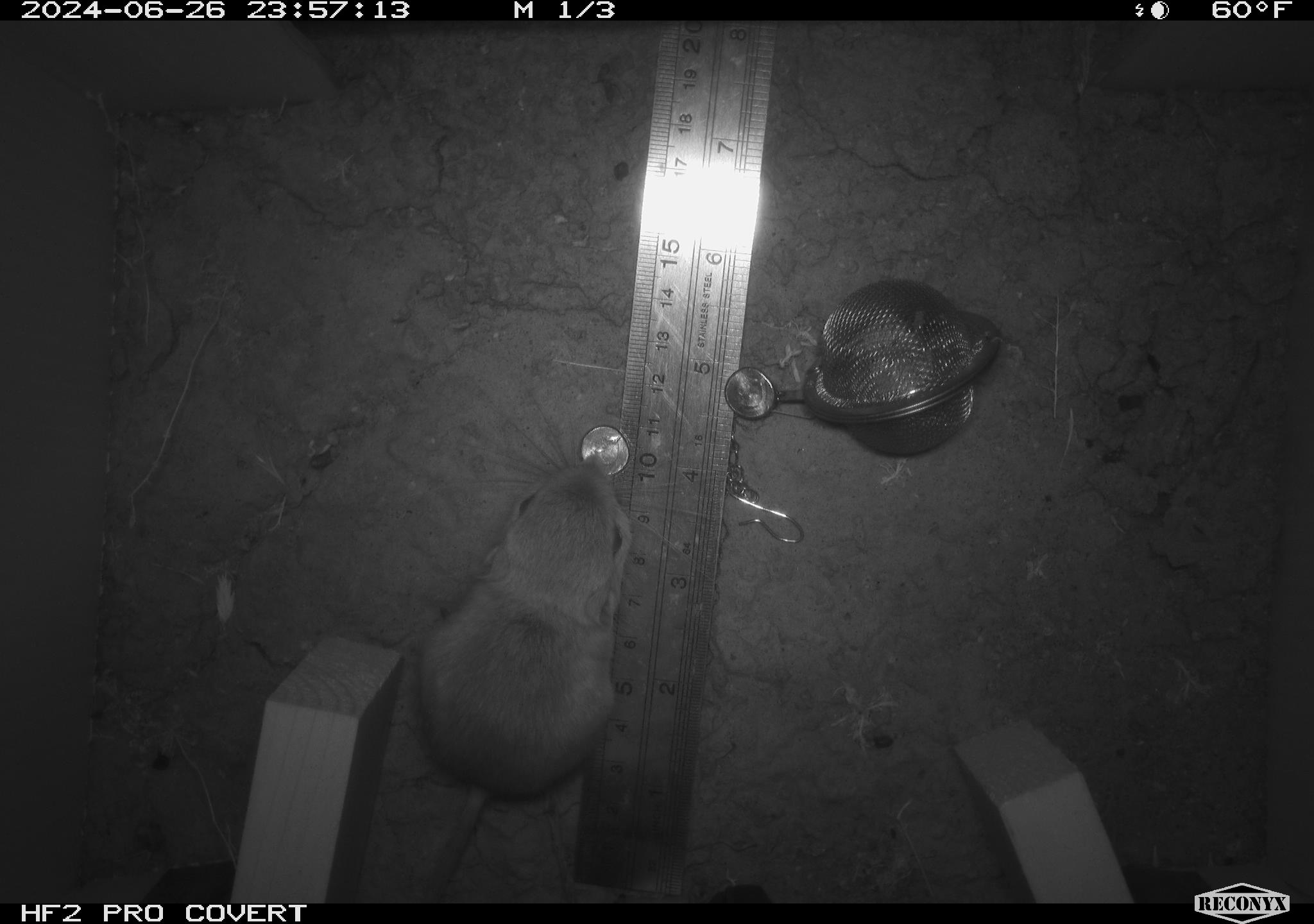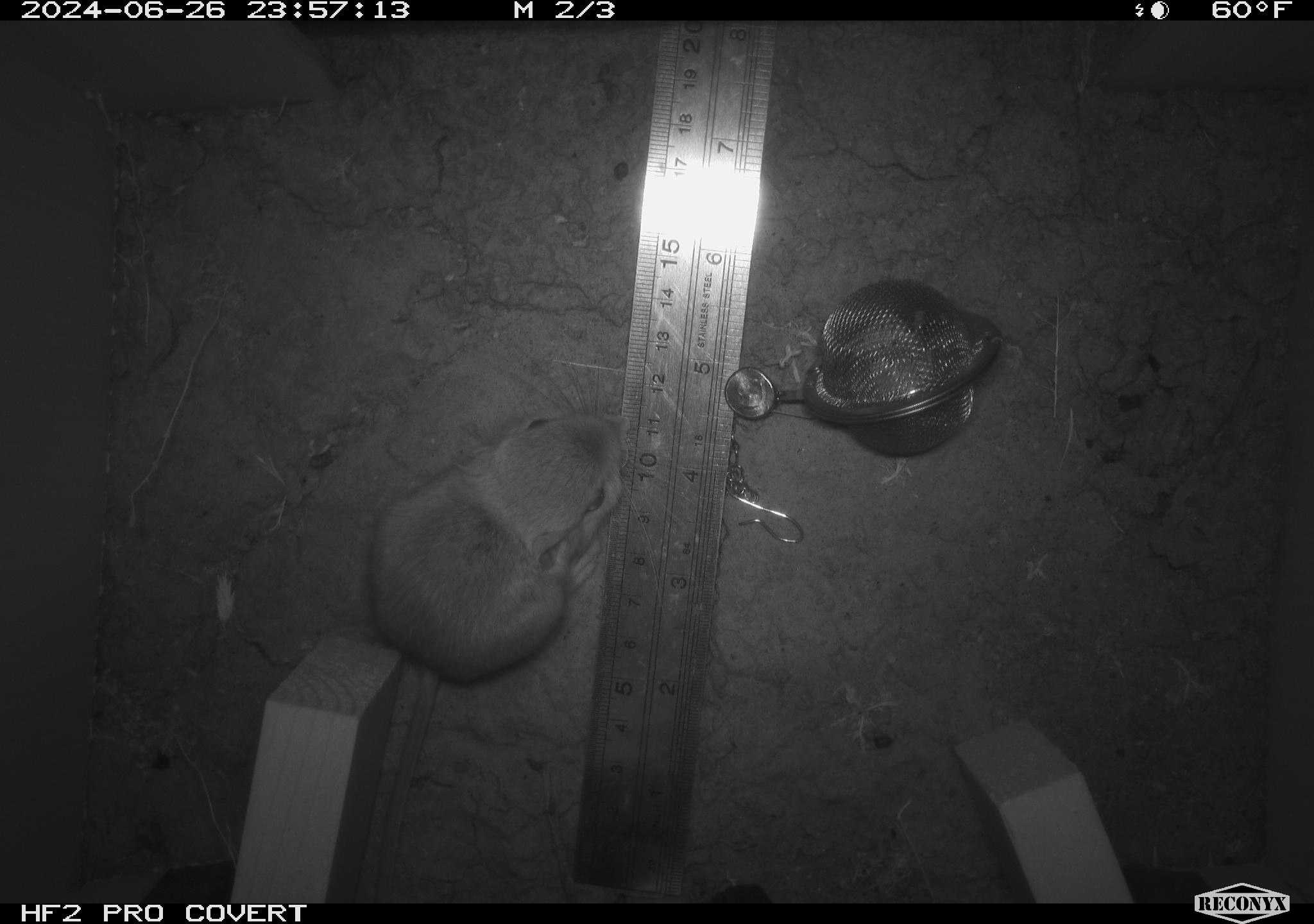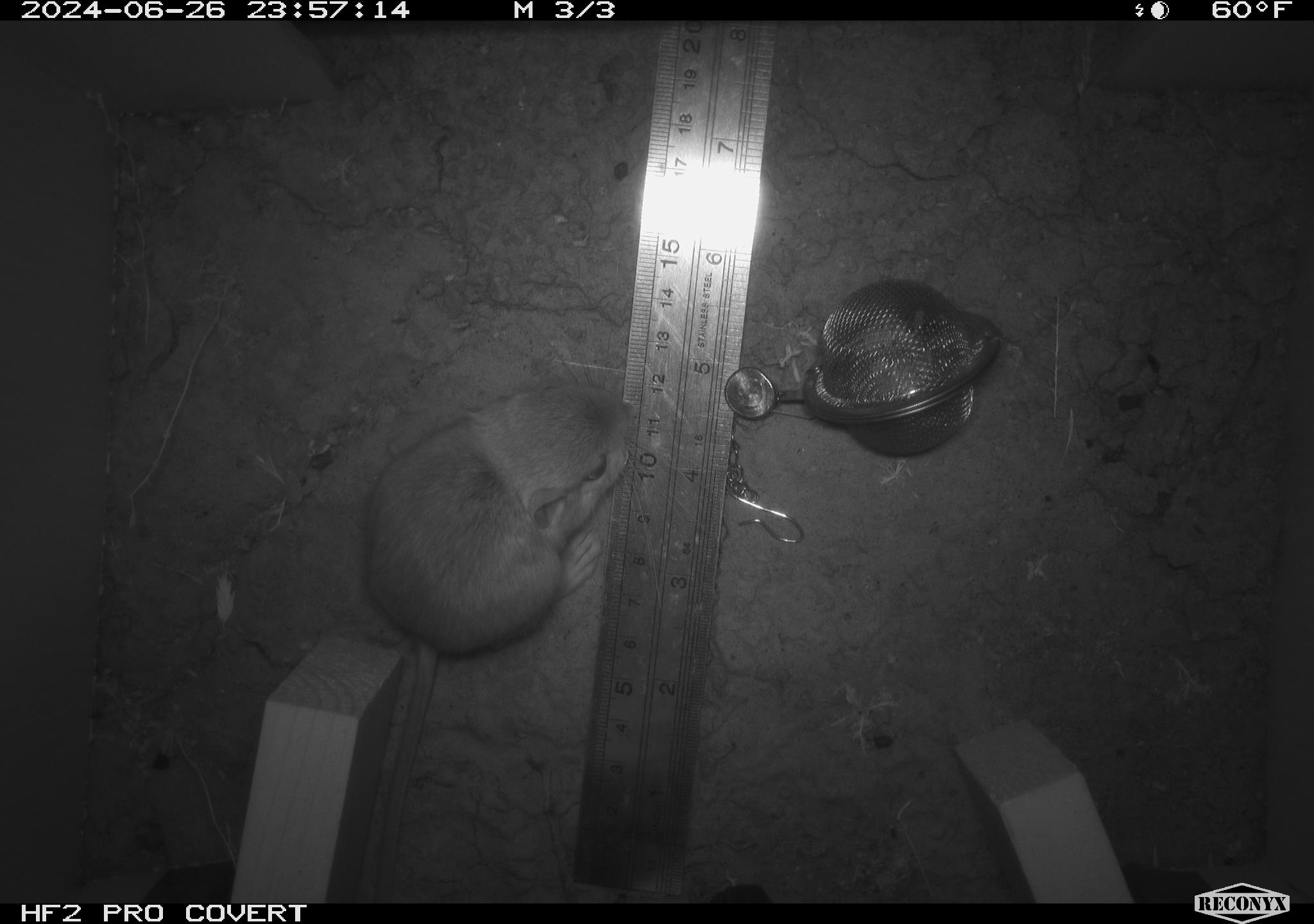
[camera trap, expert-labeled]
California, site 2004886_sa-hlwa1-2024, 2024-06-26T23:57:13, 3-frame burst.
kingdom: Animalia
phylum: Chordata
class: Mammalia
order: Rodentia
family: Heteromyidae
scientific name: Heteromyidae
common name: kangaroo rats and pocket mice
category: heteromyidae family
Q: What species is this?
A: Heteromyidae family (kangaroo rats and pocket mice) (Heteromyidae).